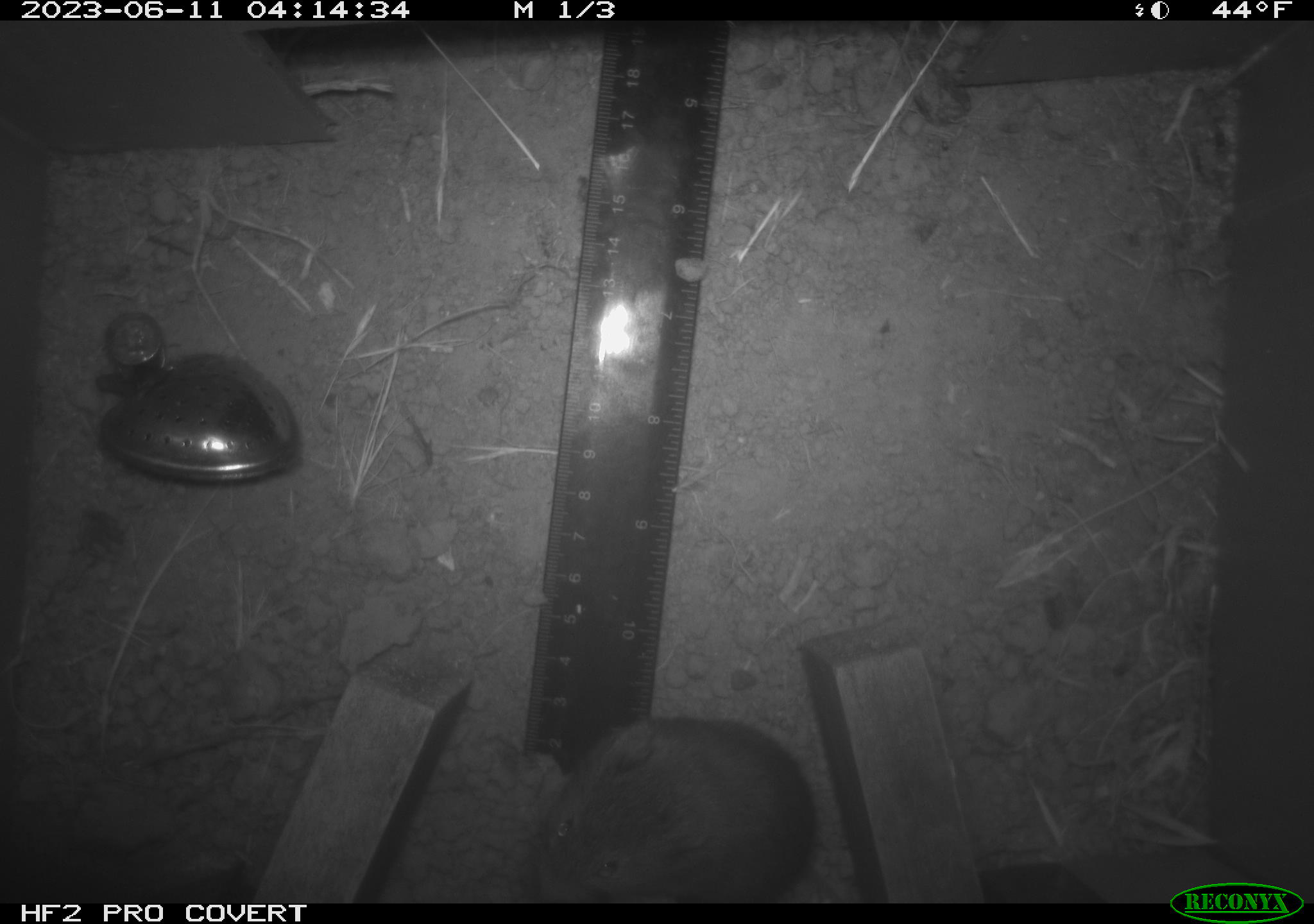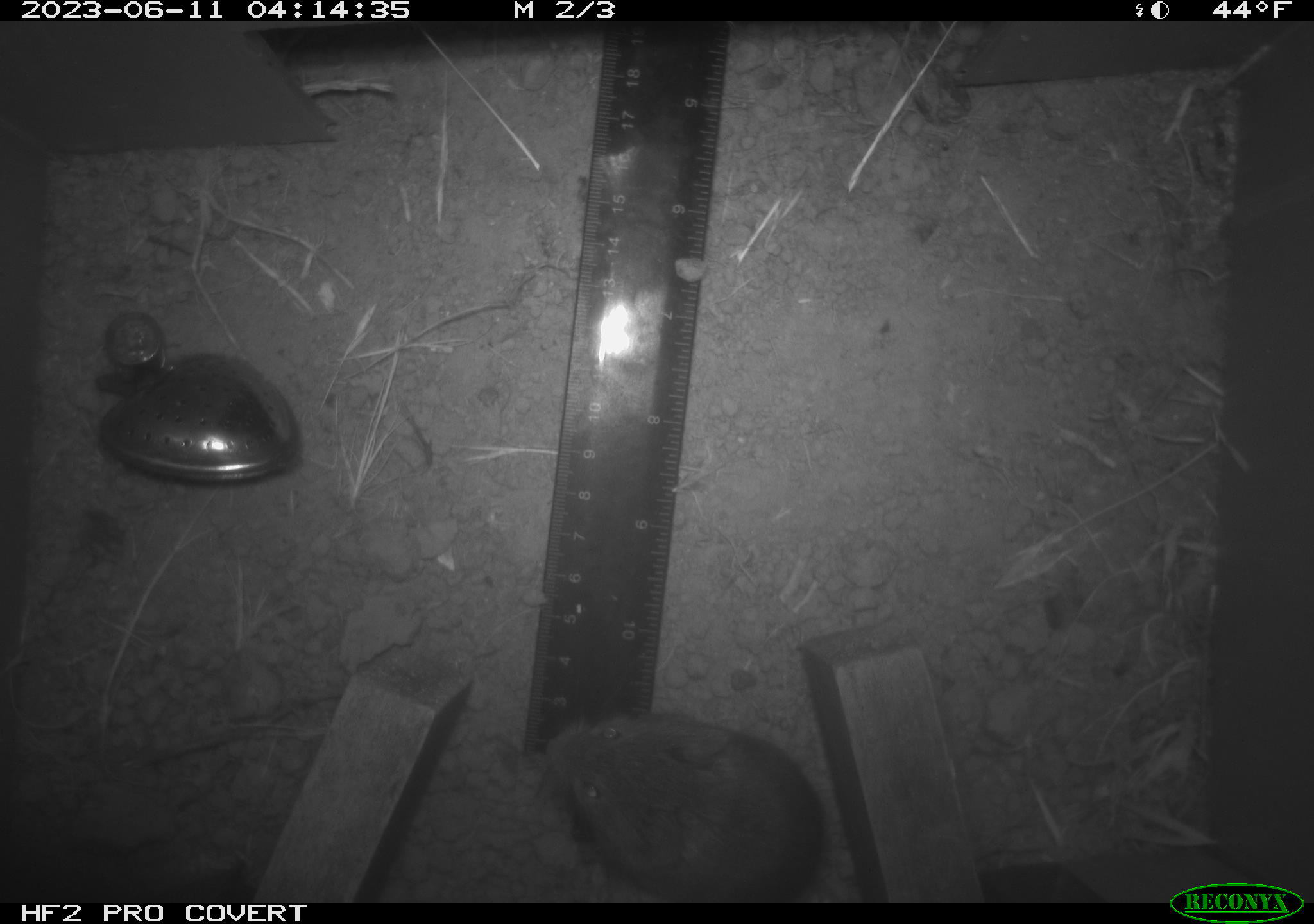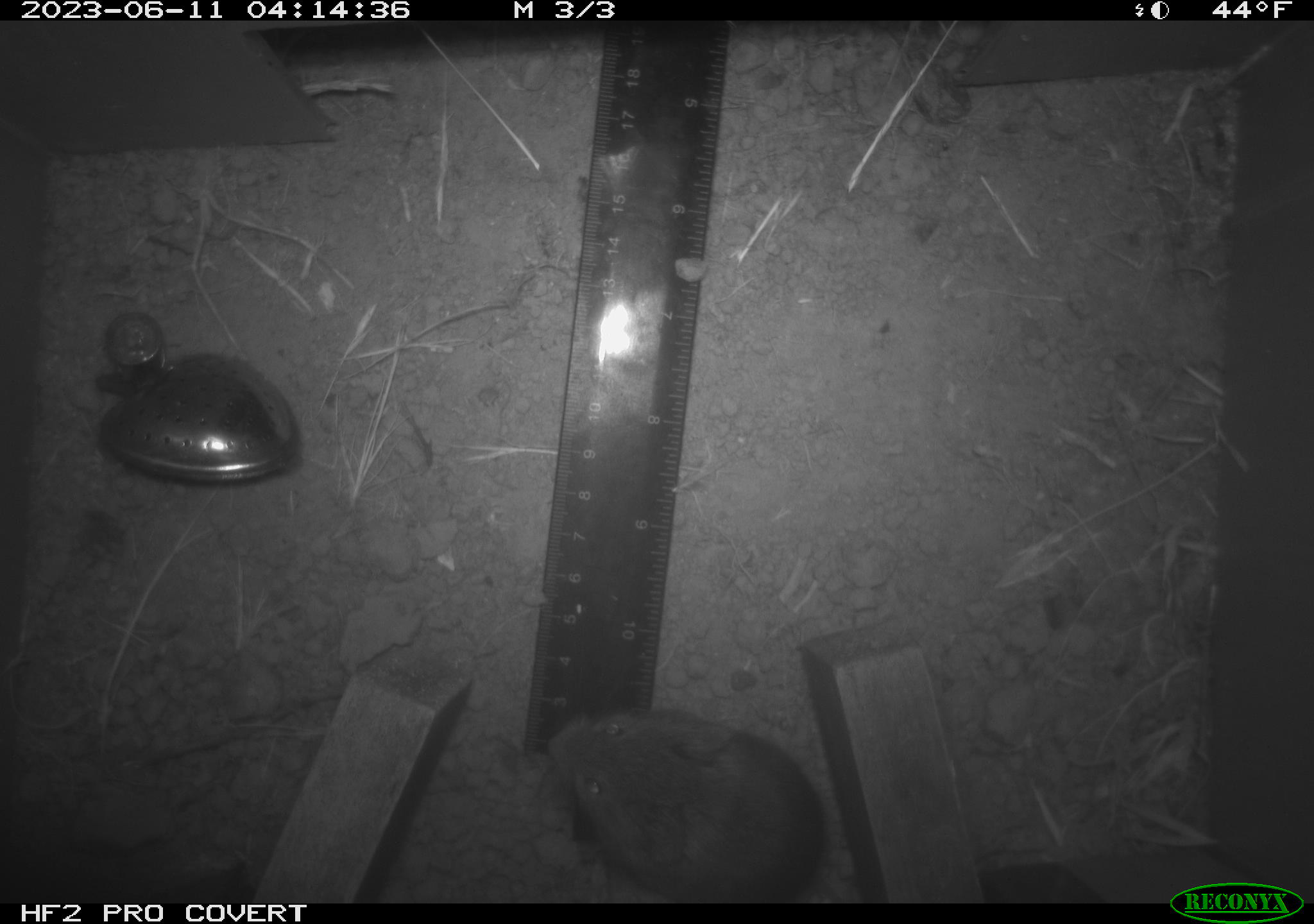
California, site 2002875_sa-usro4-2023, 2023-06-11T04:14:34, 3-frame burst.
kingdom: Animalia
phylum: Chordata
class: Mammalia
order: Rodentia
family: Cricetidae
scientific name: Arvicolinae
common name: voles, lemmings, and muskrats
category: arvicolinae subfamily